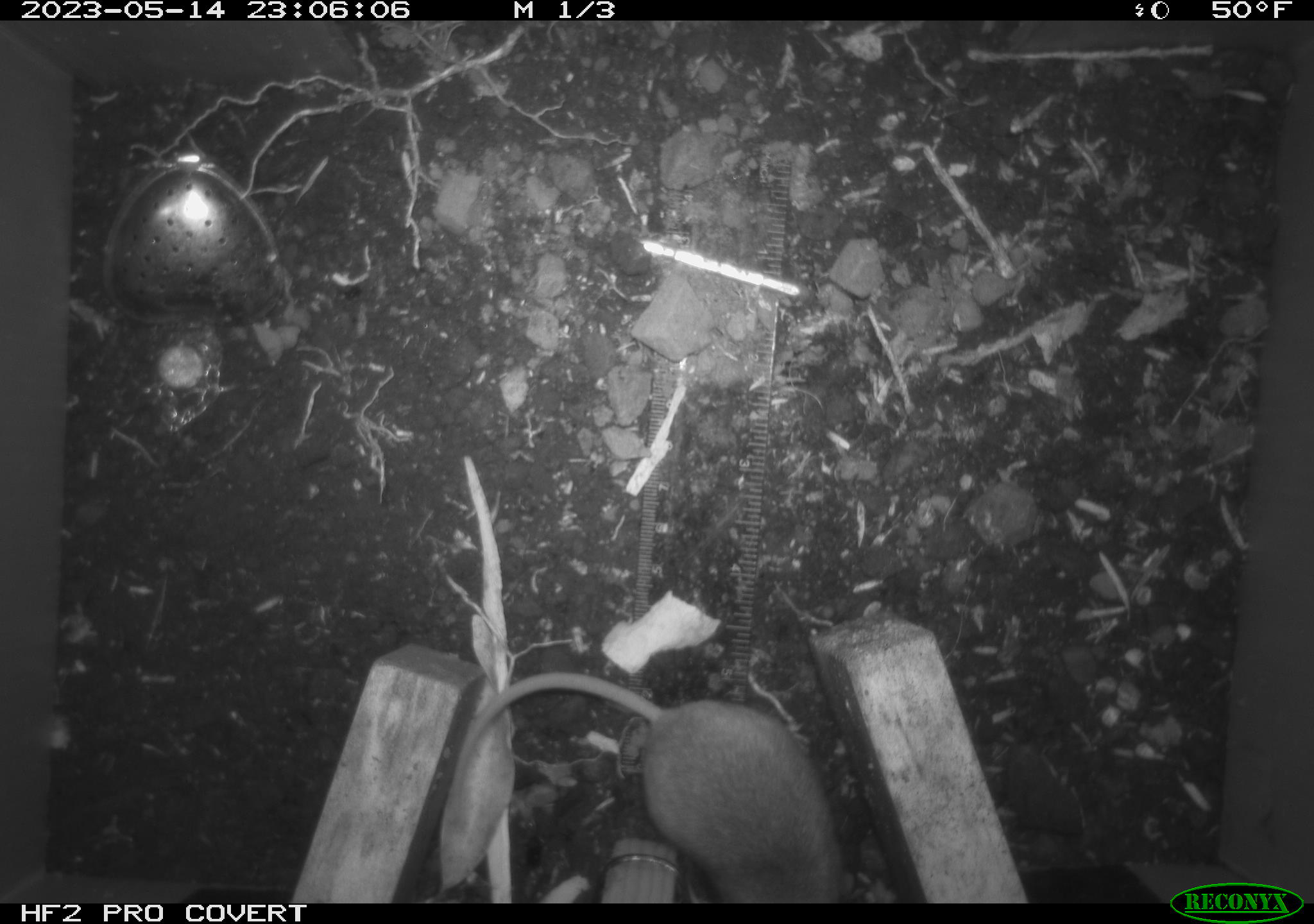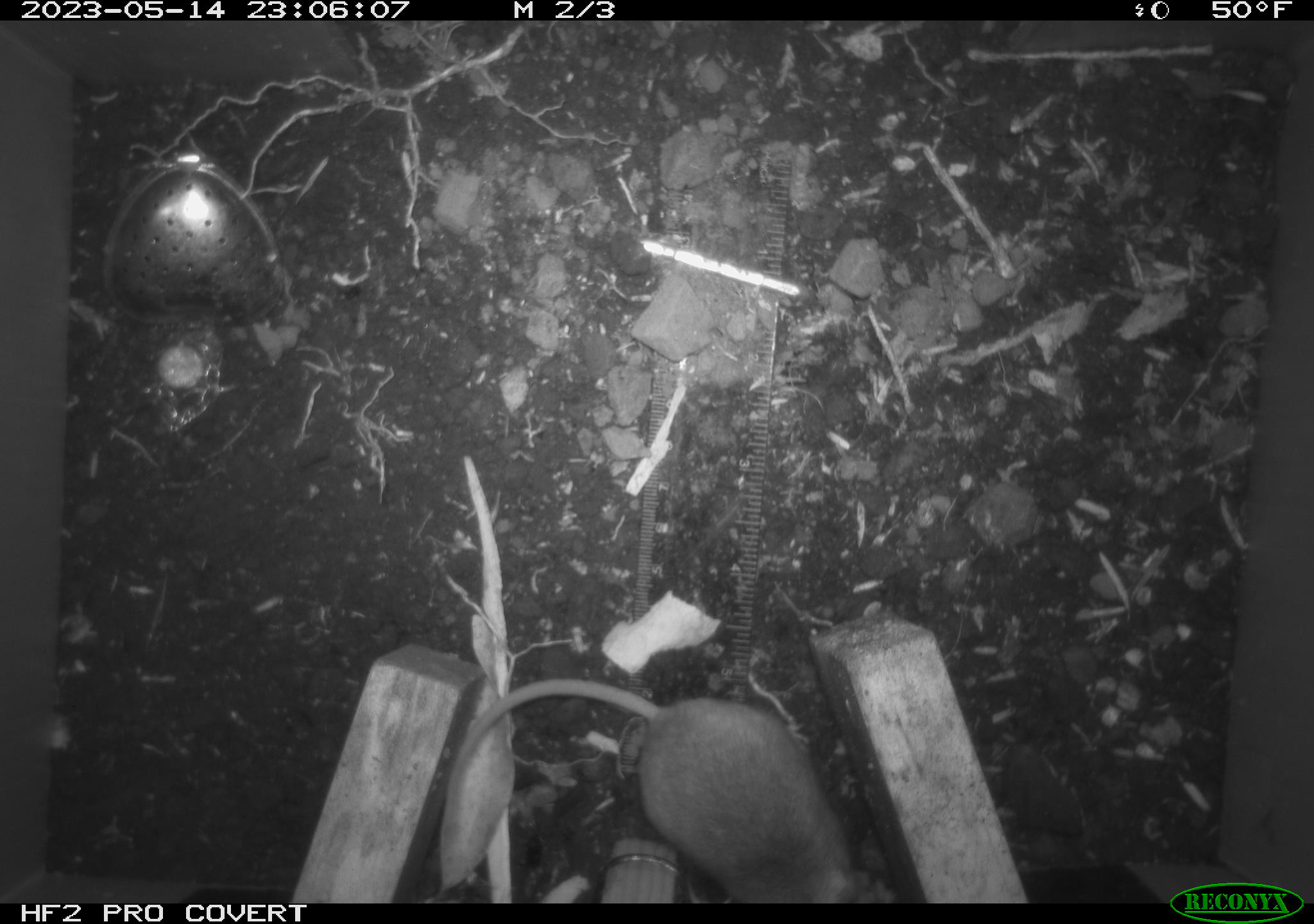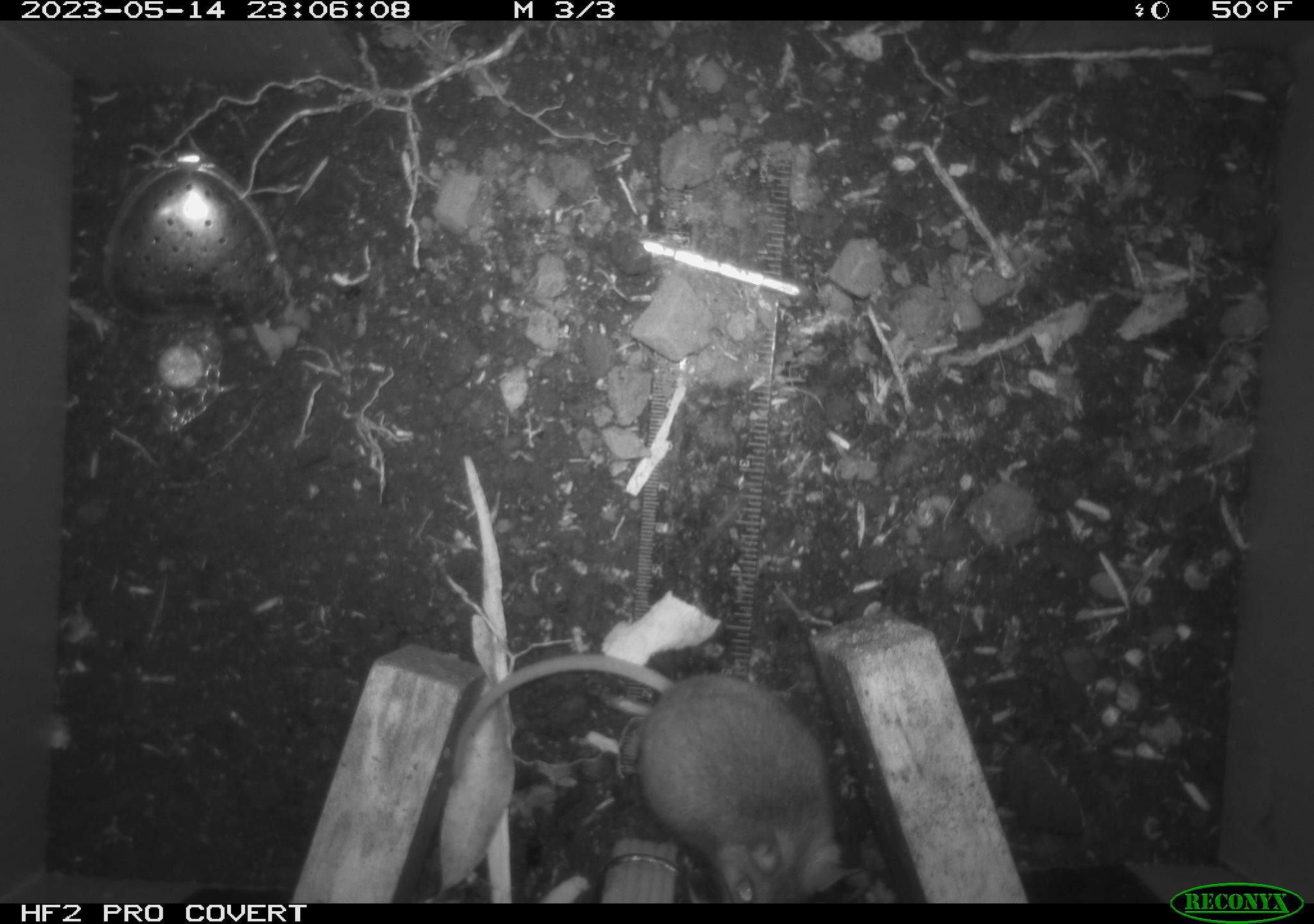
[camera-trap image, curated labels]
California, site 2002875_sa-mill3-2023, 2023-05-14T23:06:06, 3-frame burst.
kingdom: Animalia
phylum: Chordata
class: Mammalia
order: Rodentia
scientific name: Rodentia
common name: mouse species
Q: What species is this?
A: Mouse species (Rodentia).